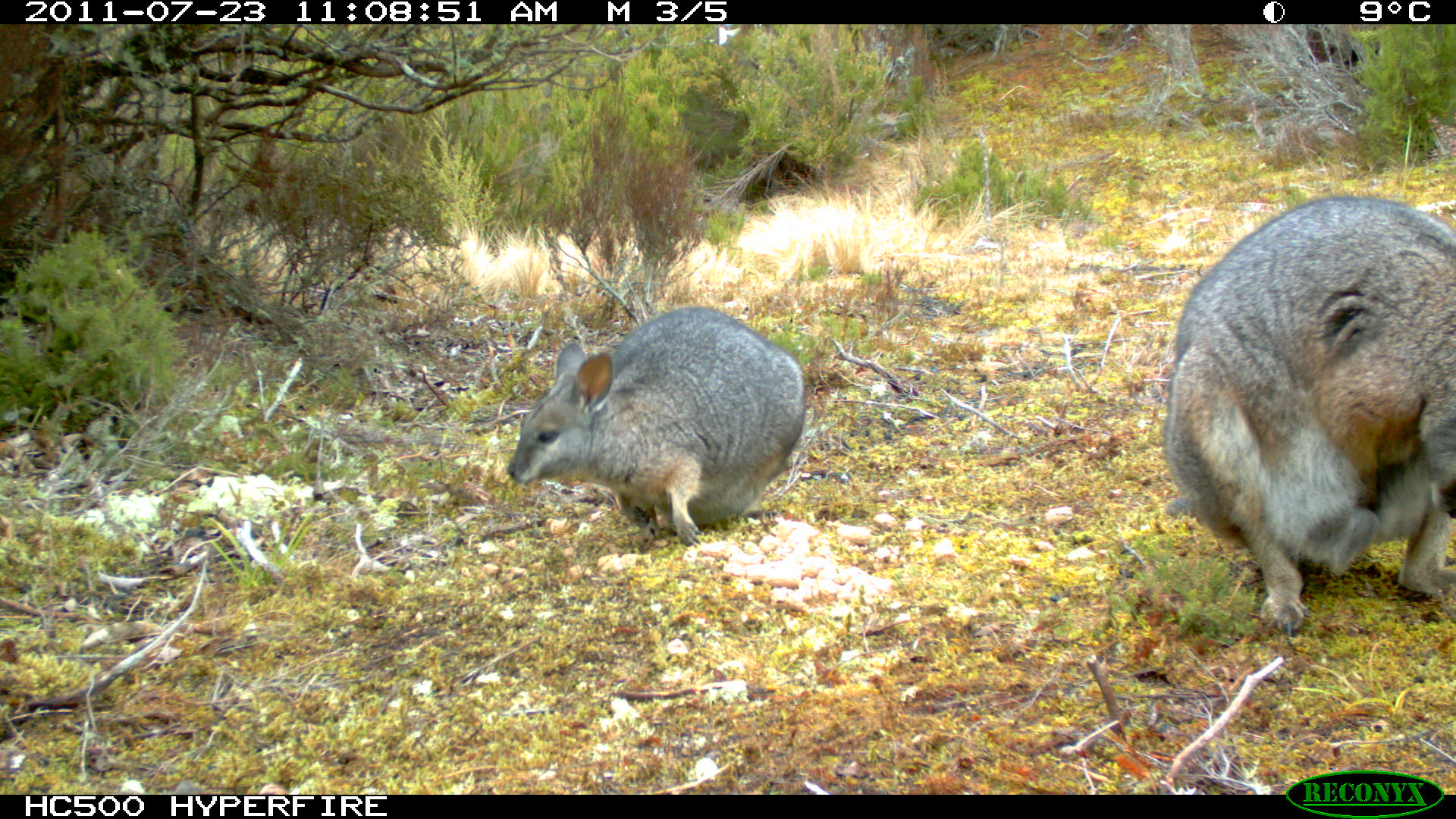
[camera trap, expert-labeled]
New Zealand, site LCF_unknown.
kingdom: Animalia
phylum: Chordata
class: Mammalia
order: Diprotodontia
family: Macropodidae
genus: Notamacropus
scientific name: Notamacropus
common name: wallaby